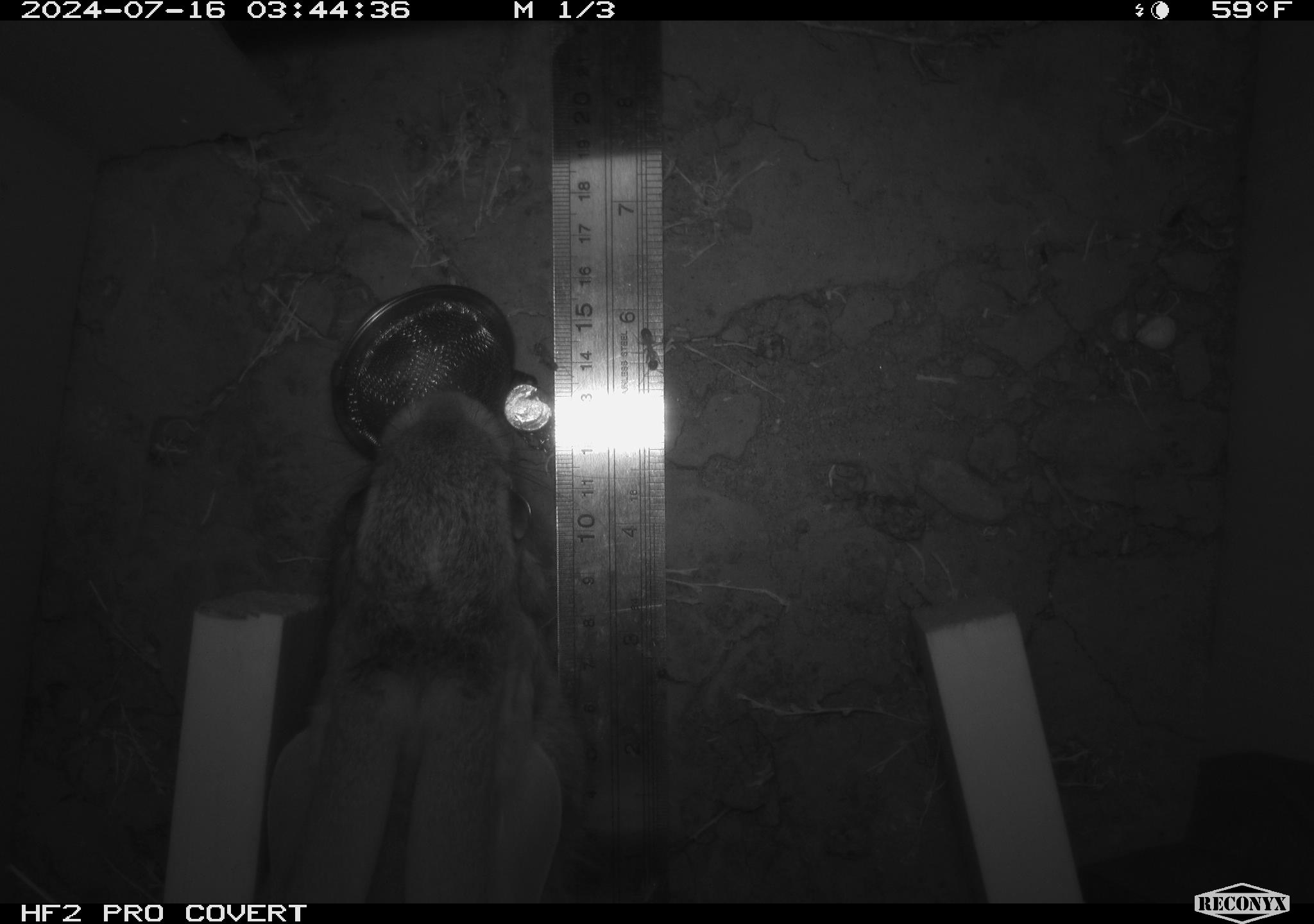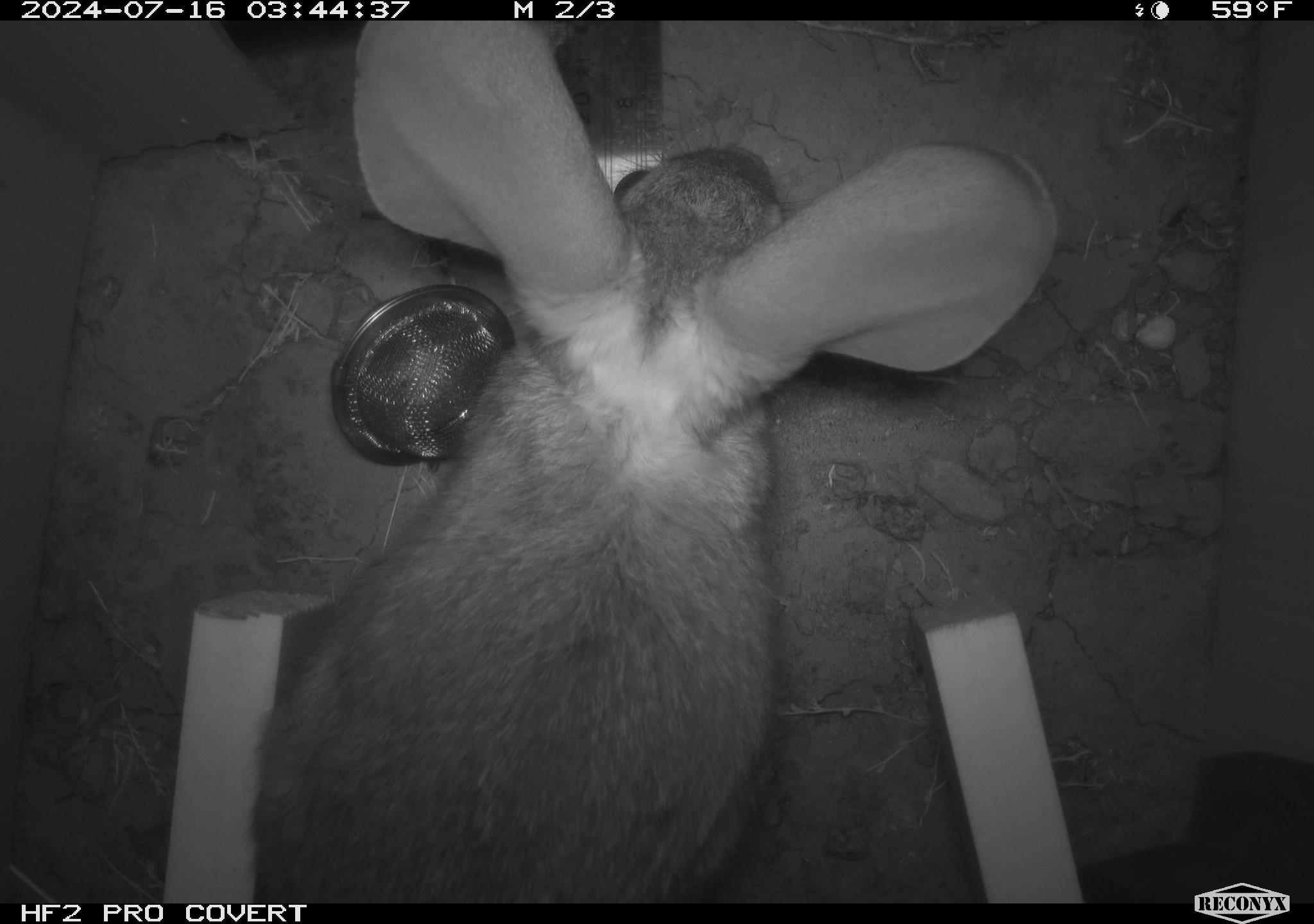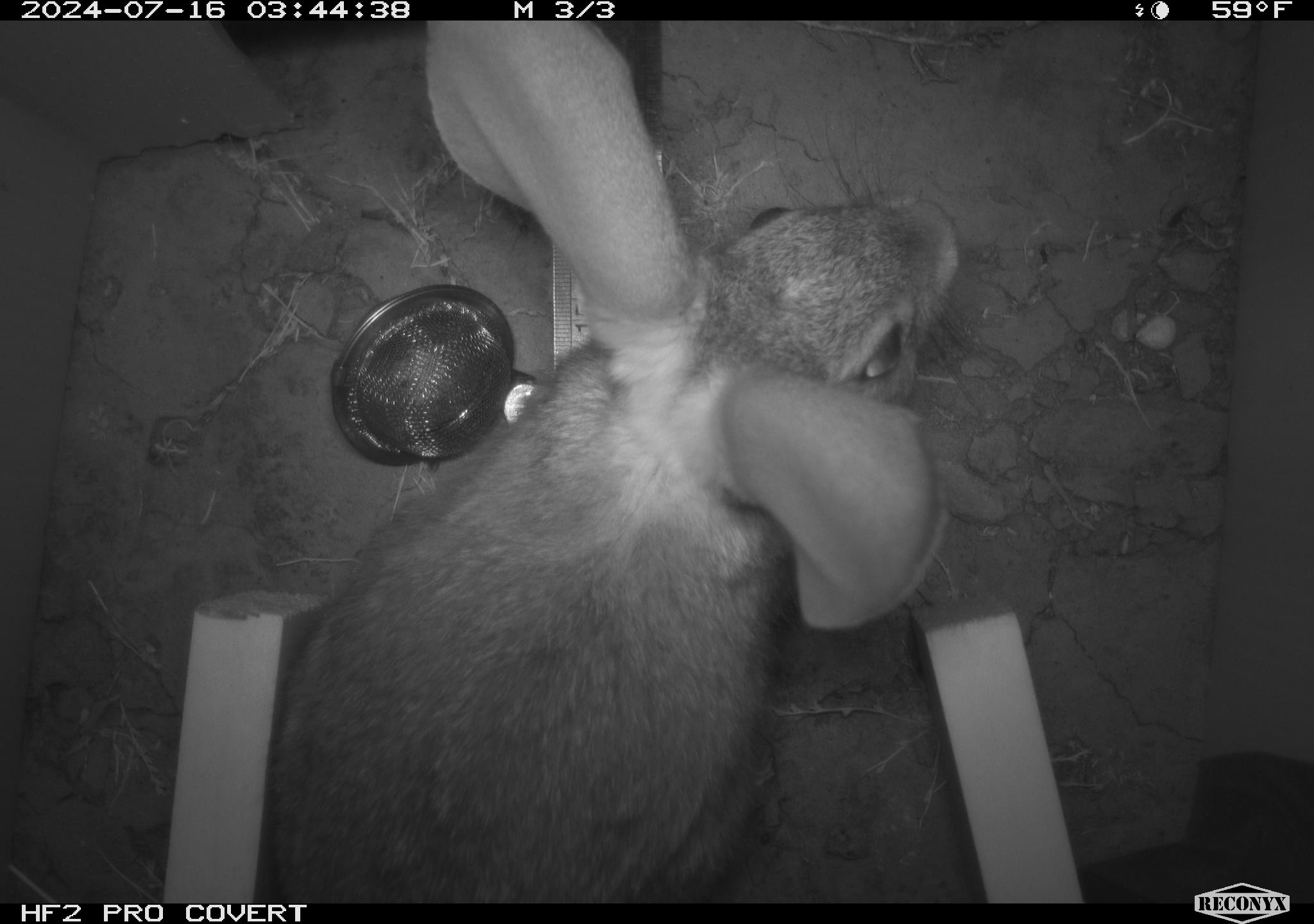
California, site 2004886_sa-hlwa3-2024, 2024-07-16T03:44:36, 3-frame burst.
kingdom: Animalia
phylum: Chordata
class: Mammalia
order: Lagomorpha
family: Leporidae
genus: Sylvilagus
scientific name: Sylvilagus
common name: cottontail rabbits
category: sylvilagus species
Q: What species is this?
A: Sylvilagus species (cottontail rabbits) (Sylvilagus).